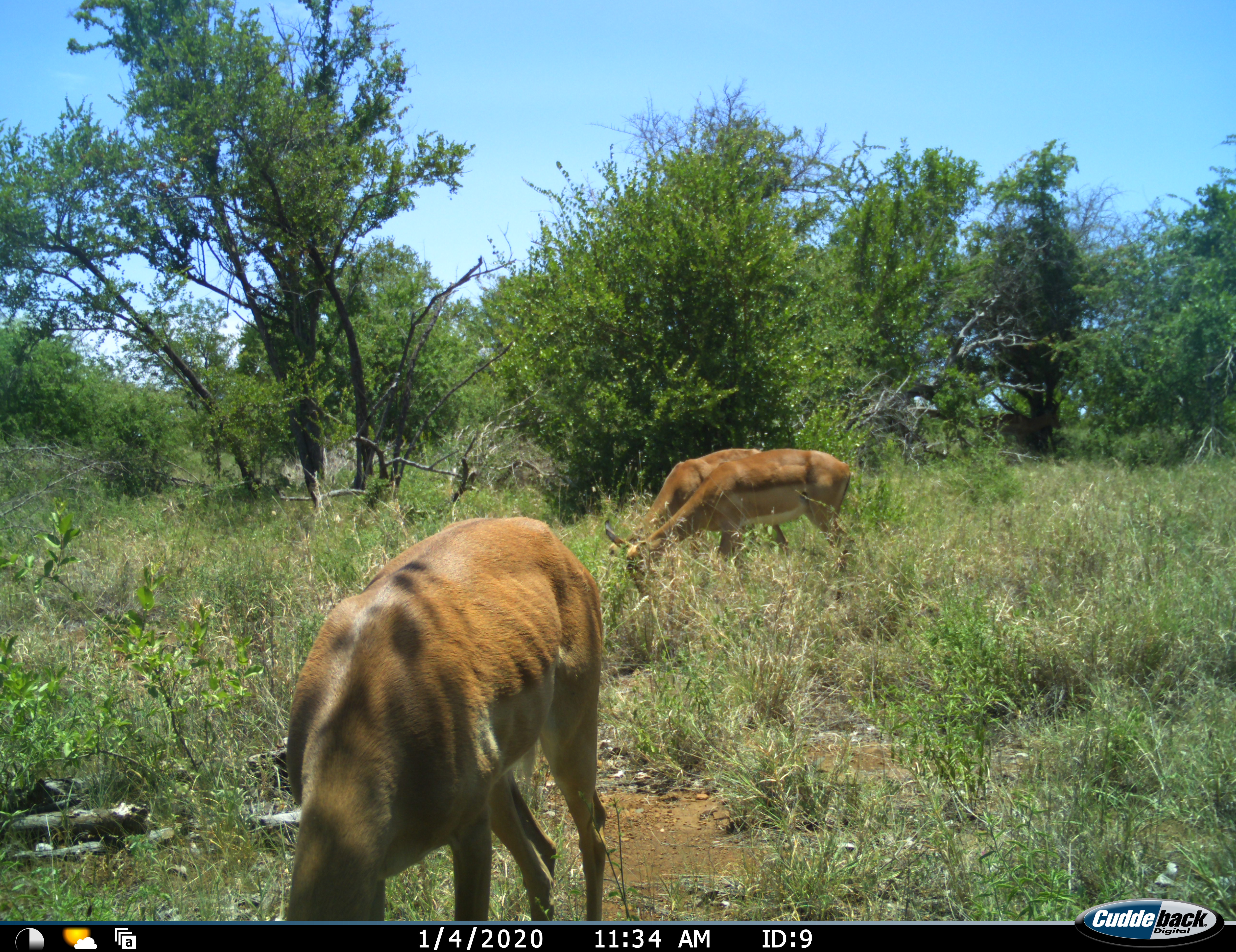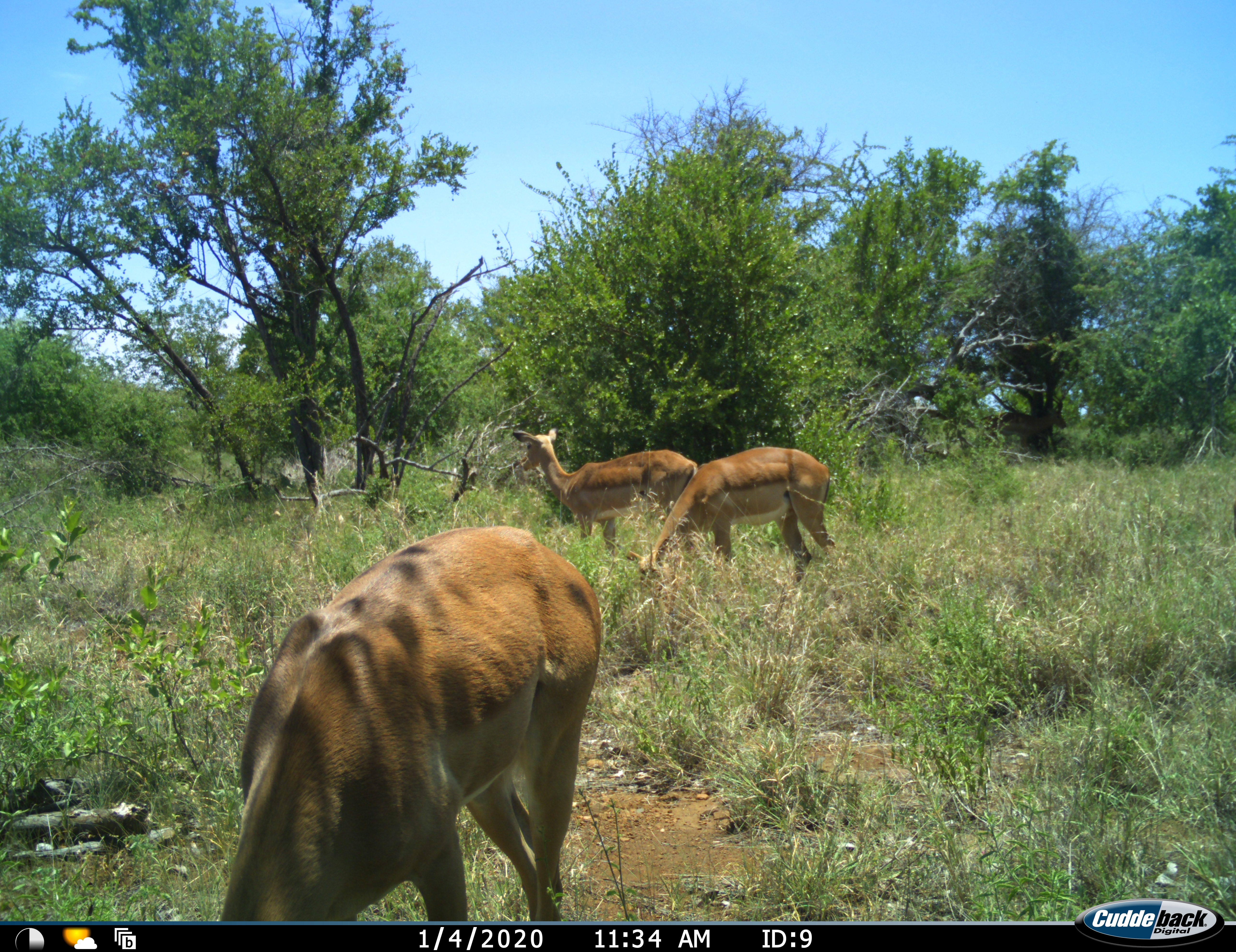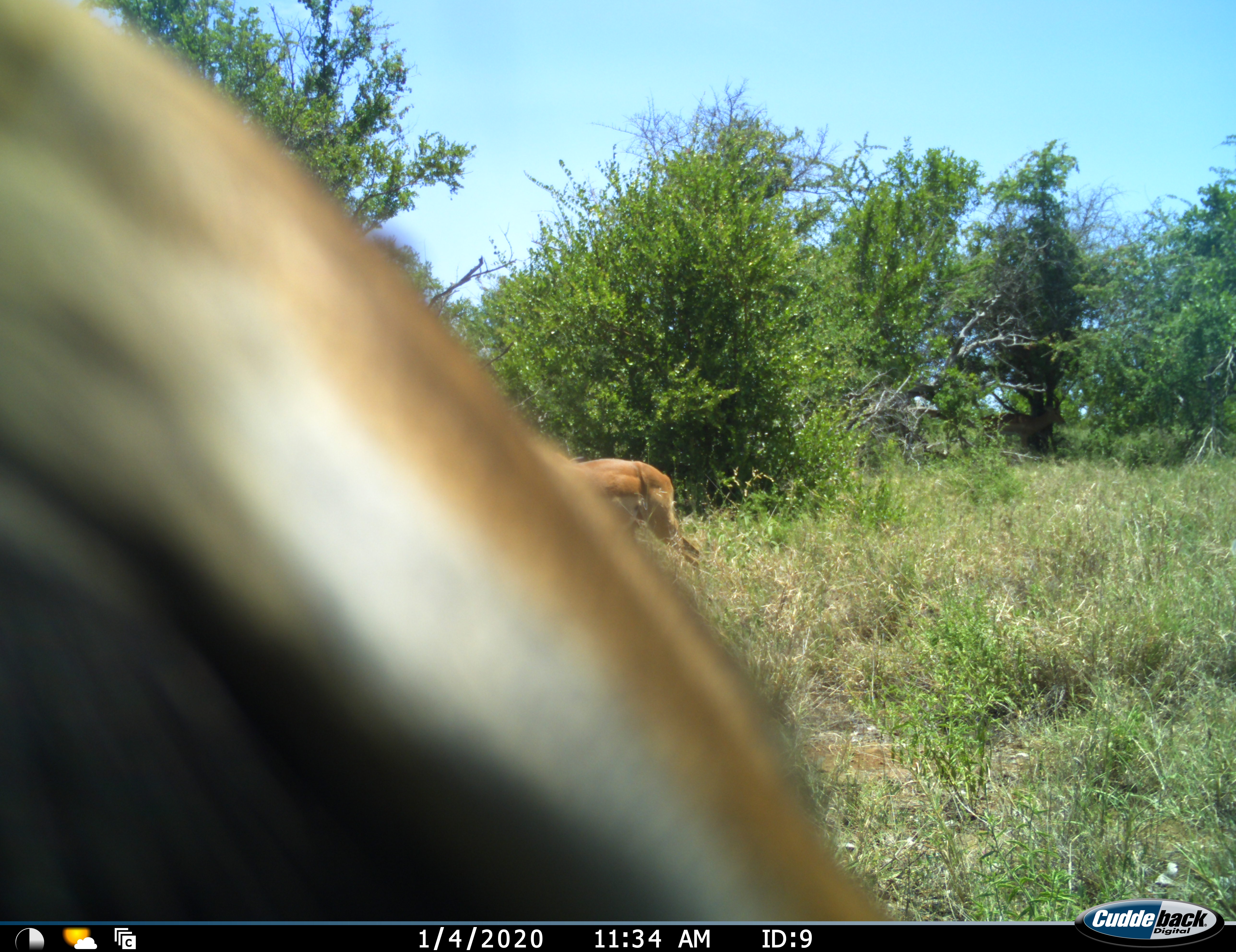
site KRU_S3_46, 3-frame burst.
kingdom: Animalia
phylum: Chordata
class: Mammalia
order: Artiodactyla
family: Bovidae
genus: Aepyceros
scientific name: Aepyceros melampus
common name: impala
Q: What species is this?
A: Impala (Aepyceros melampus).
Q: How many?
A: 3.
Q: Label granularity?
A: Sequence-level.